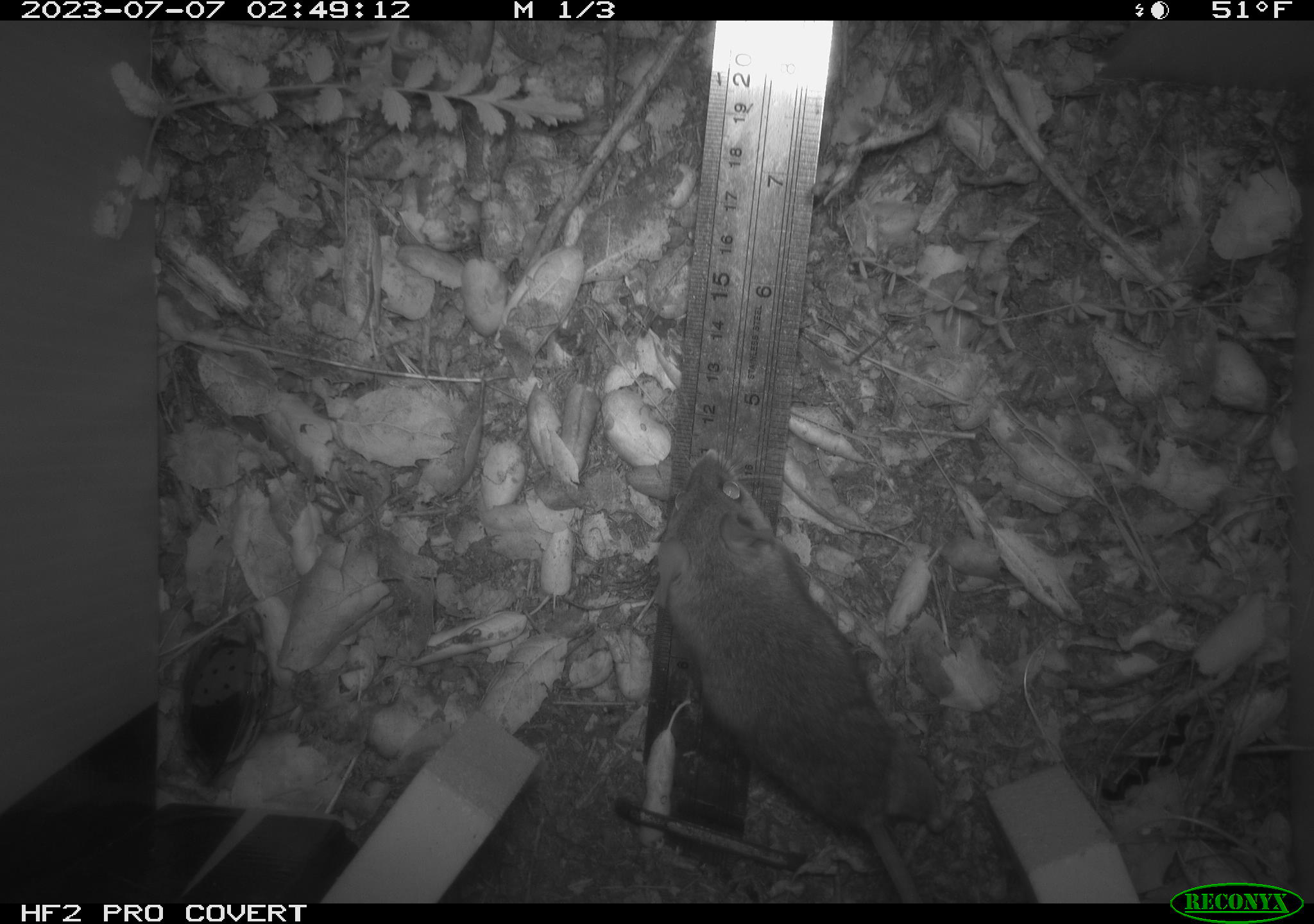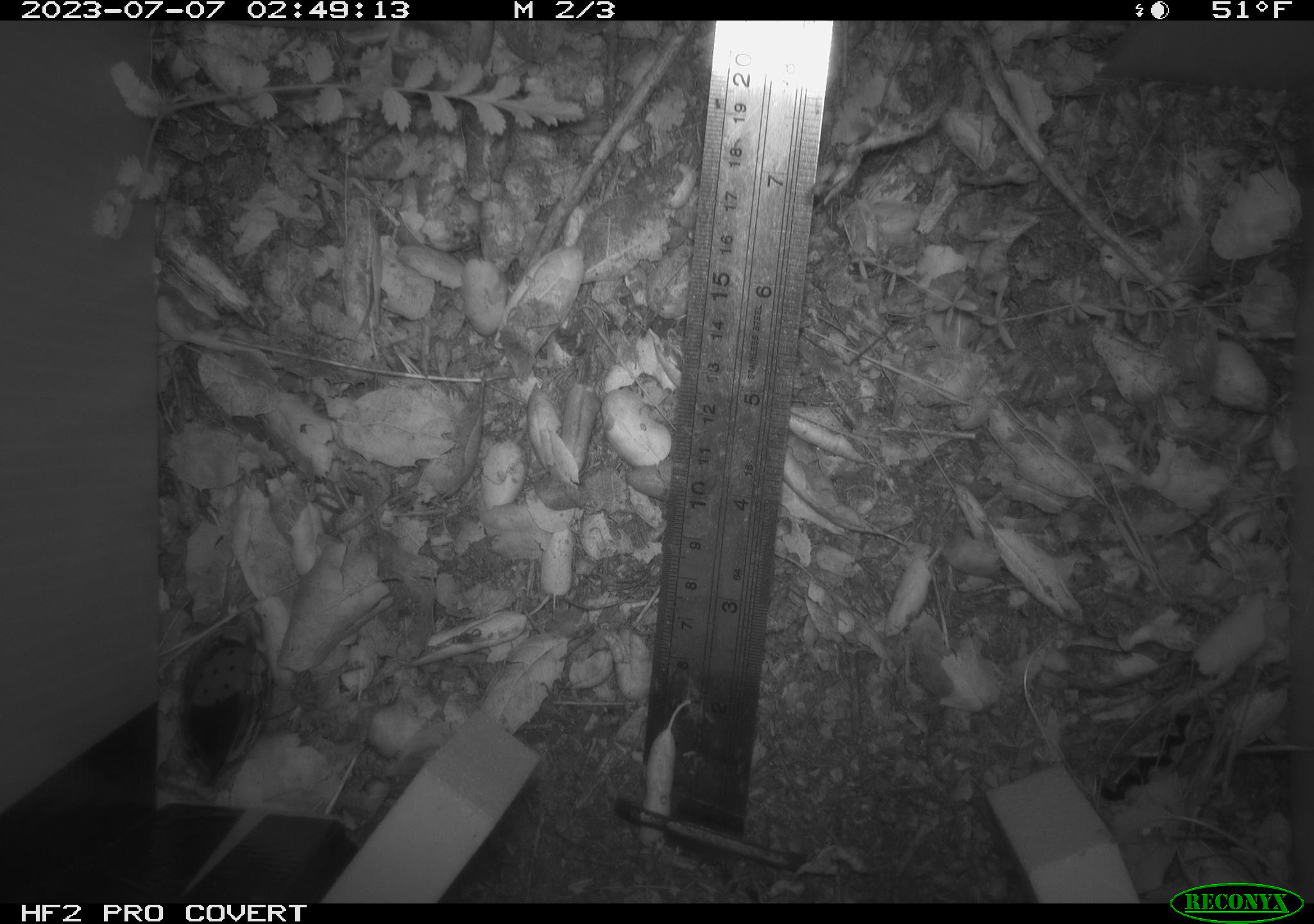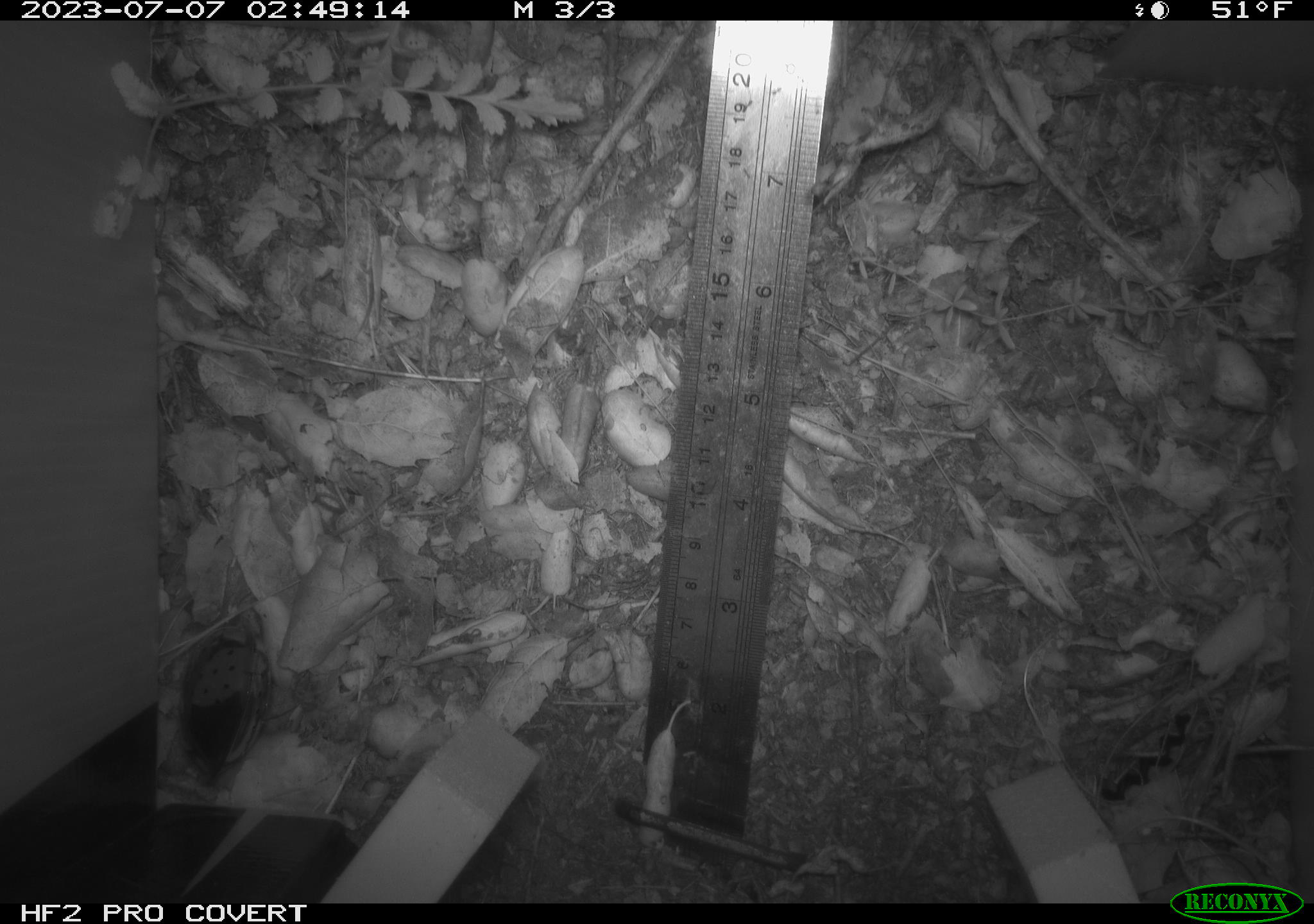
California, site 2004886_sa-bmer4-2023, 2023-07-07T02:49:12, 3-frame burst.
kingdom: Animalia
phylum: Chordata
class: Mammalia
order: Rodentia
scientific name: Rodentia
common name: mouse species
Mouse species (Rodentia).